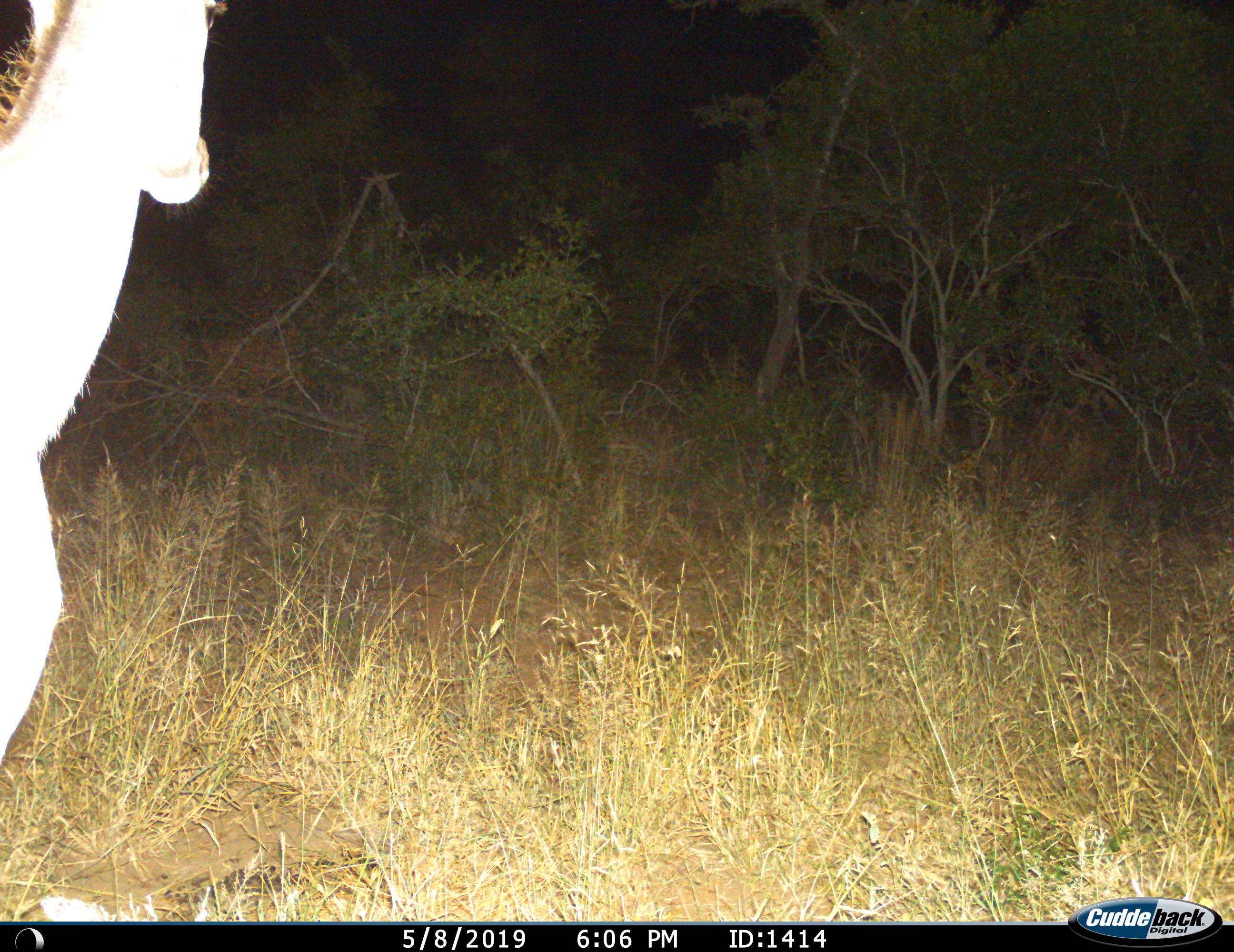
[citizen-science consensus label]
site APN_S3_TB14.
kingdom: Animalia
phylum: Chordata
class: Mammalia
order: Artiodactyla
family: Bovidae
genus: Tragelaphus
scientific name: Tragelaphus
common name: kudu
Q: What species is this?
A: Kudu (Tragelaphus).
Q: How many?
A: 1.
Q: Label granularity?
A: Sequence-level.